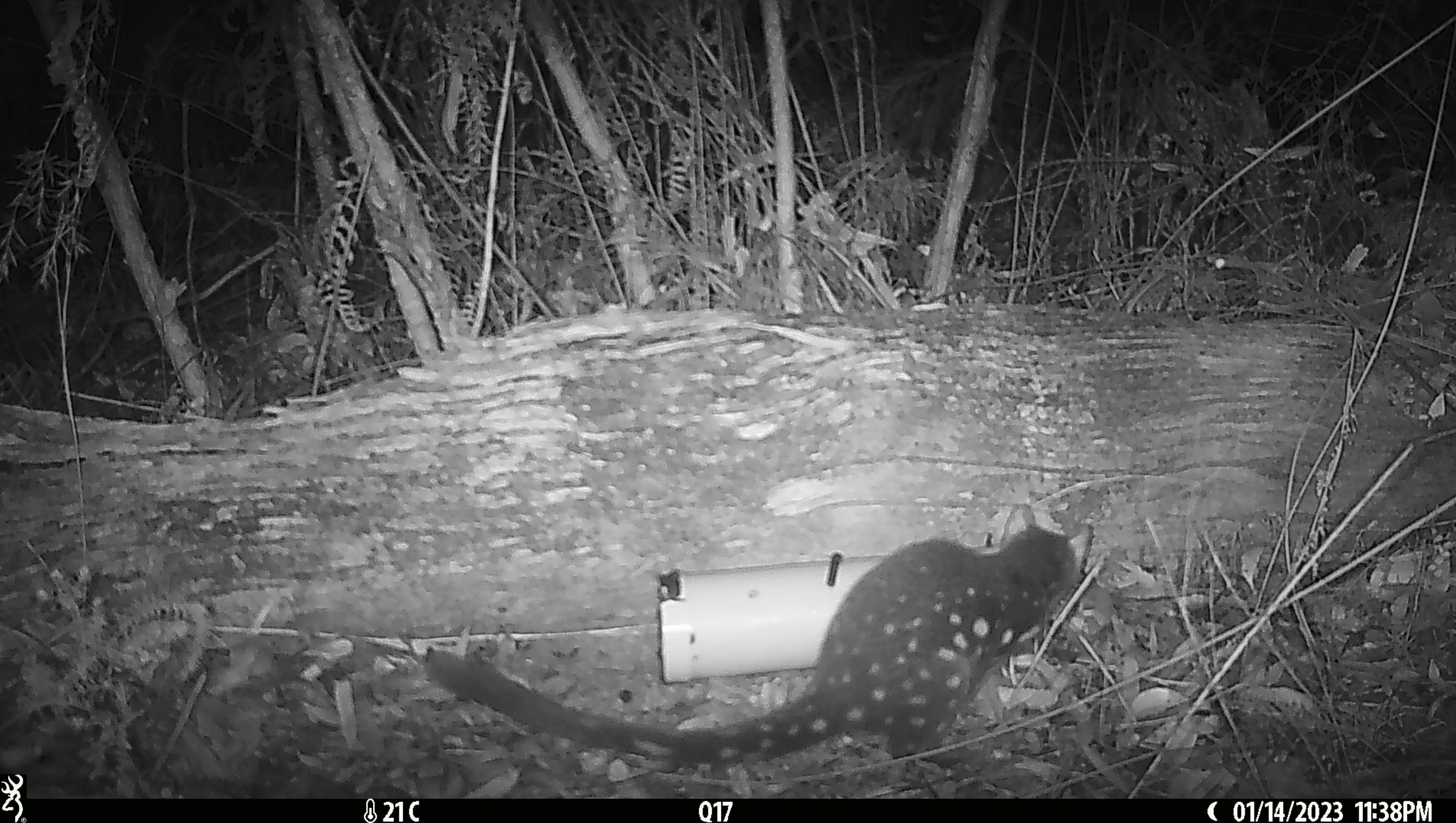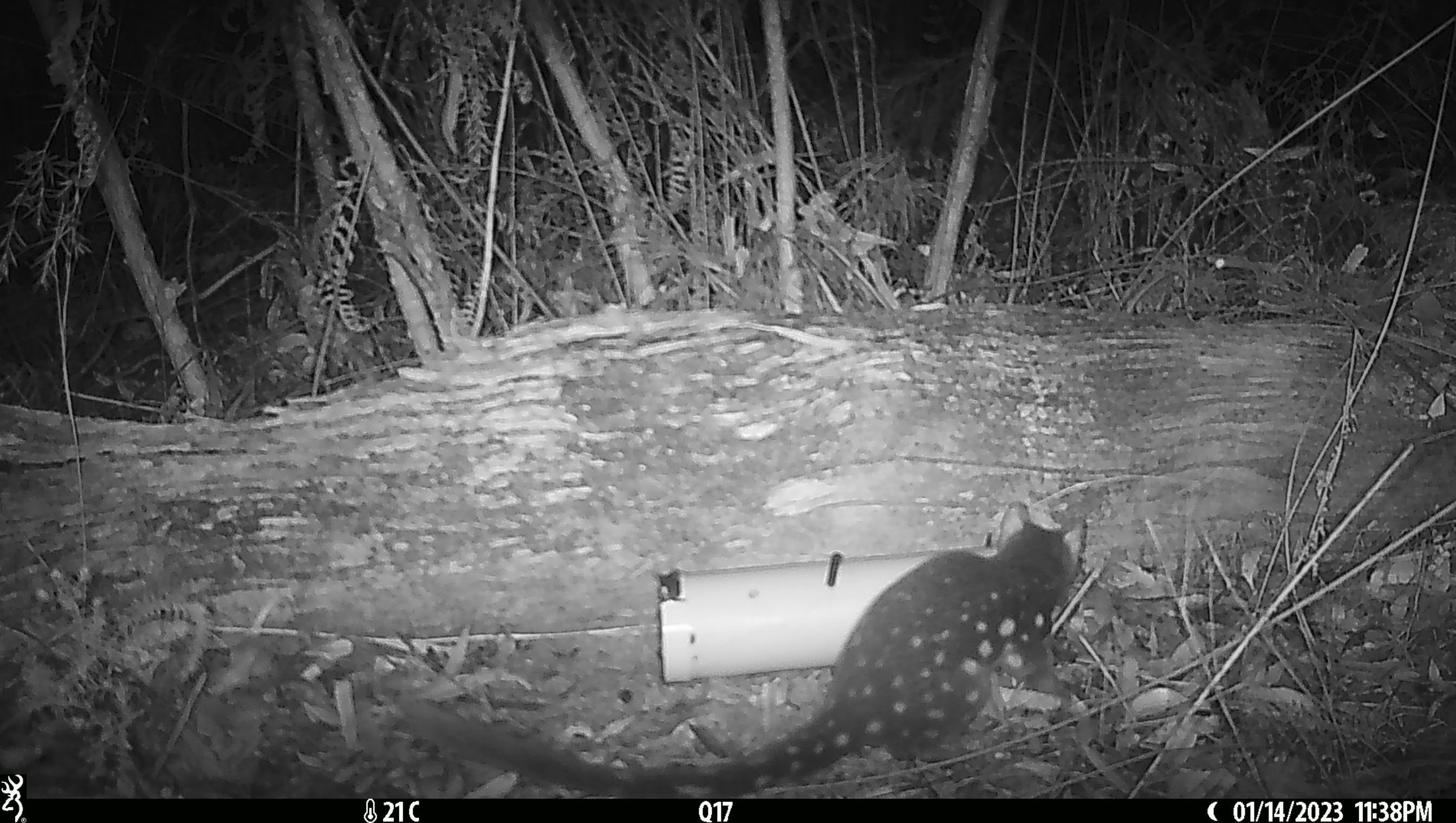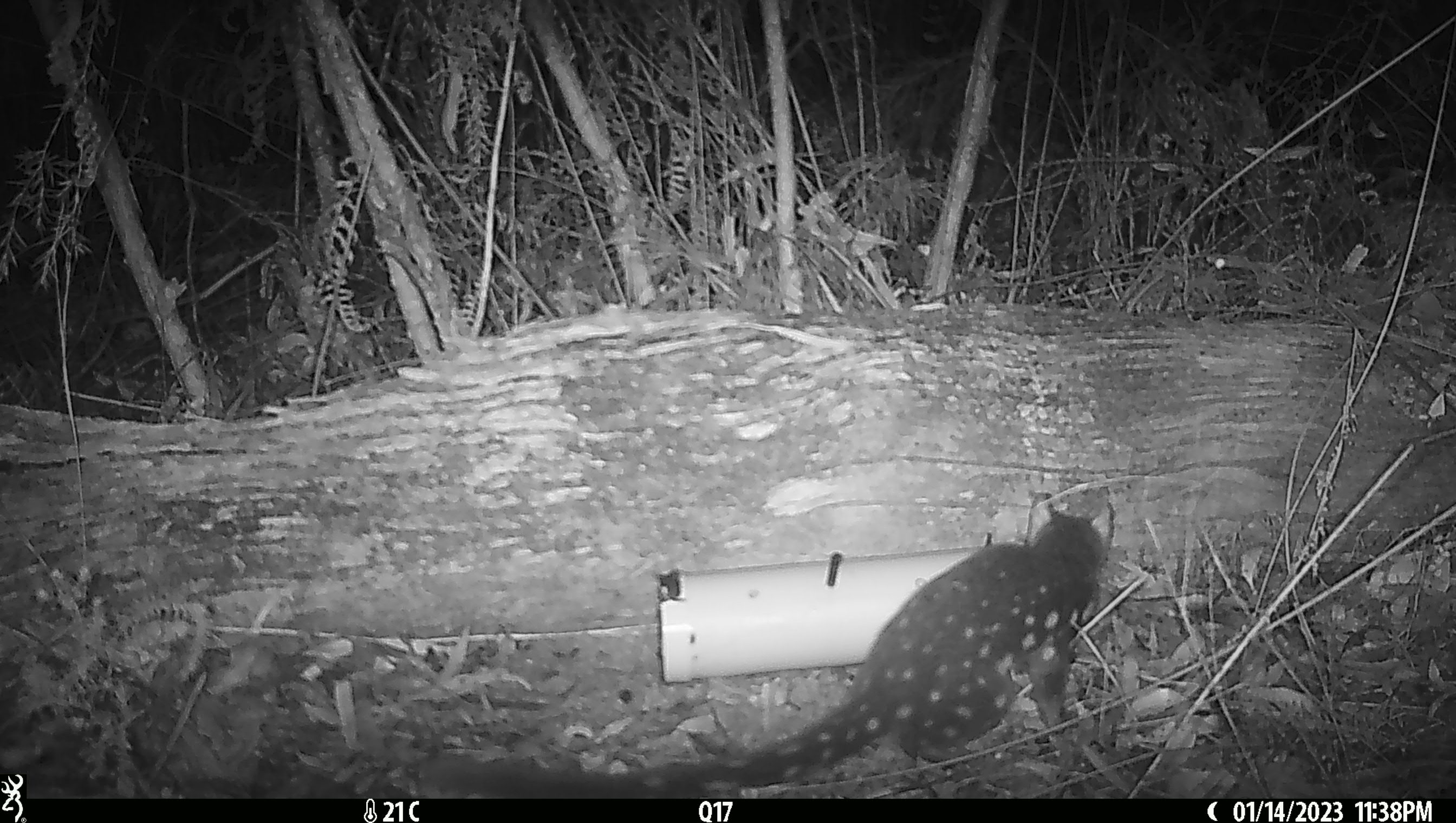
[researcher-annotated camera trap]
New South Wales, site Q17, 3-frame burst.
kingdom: Animalia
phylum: Chordata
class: Mammalia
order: Dasyuromorphia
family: Dasyuridae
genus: Dasyurus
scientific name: Dasyurus maculatus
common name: spotted-tailed quoll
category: quoll